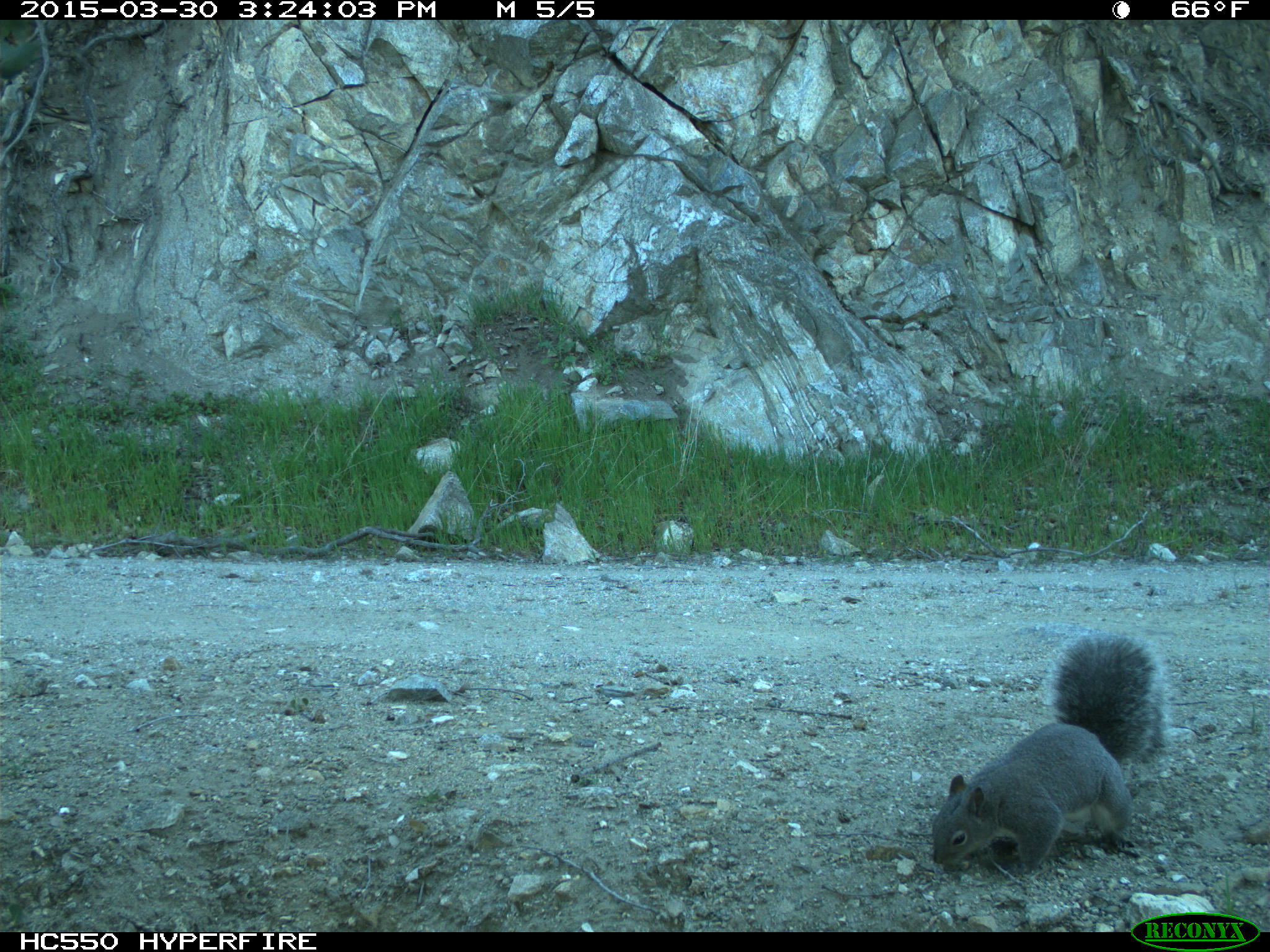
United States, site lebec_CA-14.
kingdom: Animalia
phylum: Chordata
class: Mammalia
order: Rodentia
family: Sciuridae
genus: Sciurus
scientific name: Sciurus carolinensis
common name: eastern gray squirrel